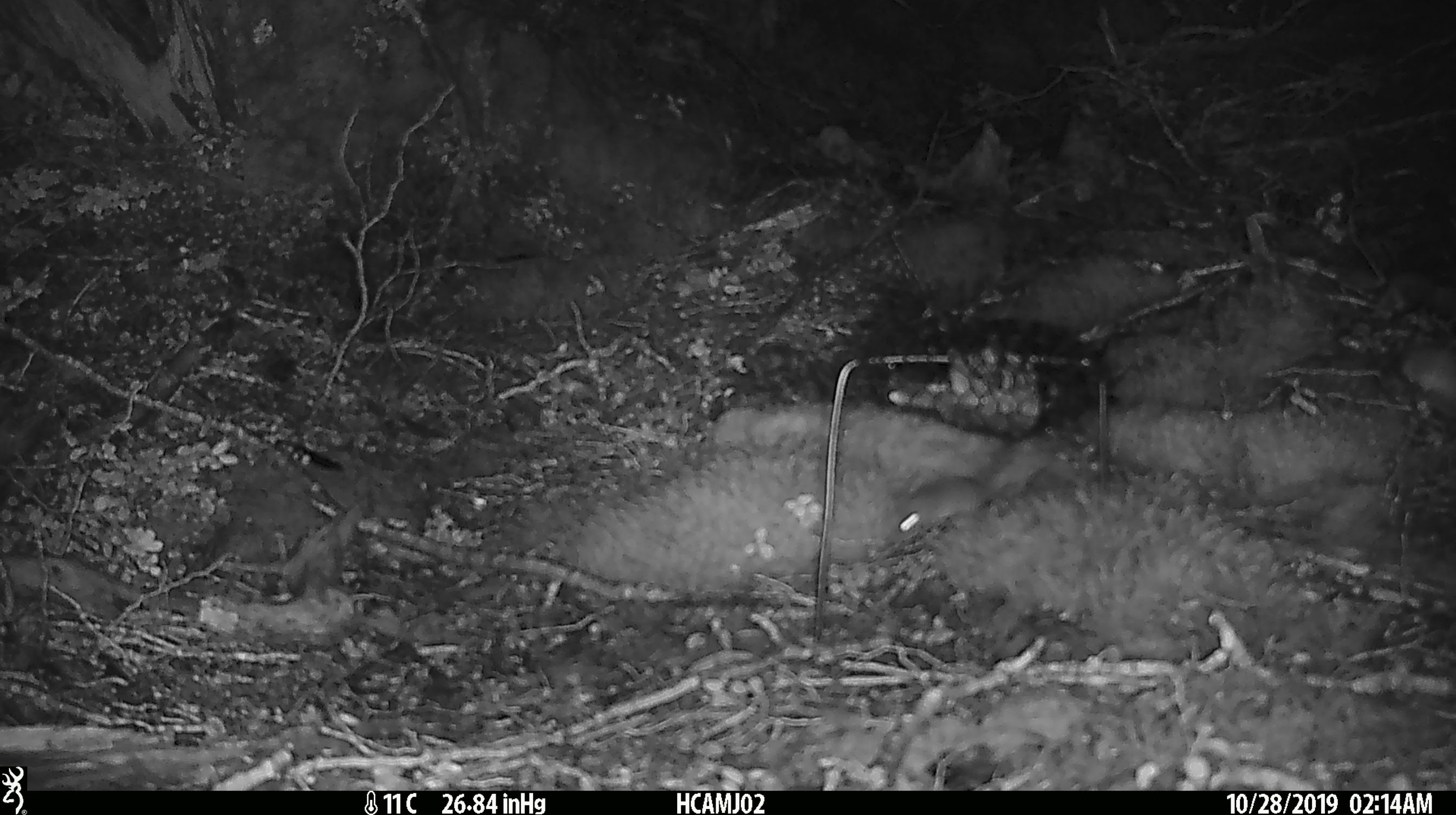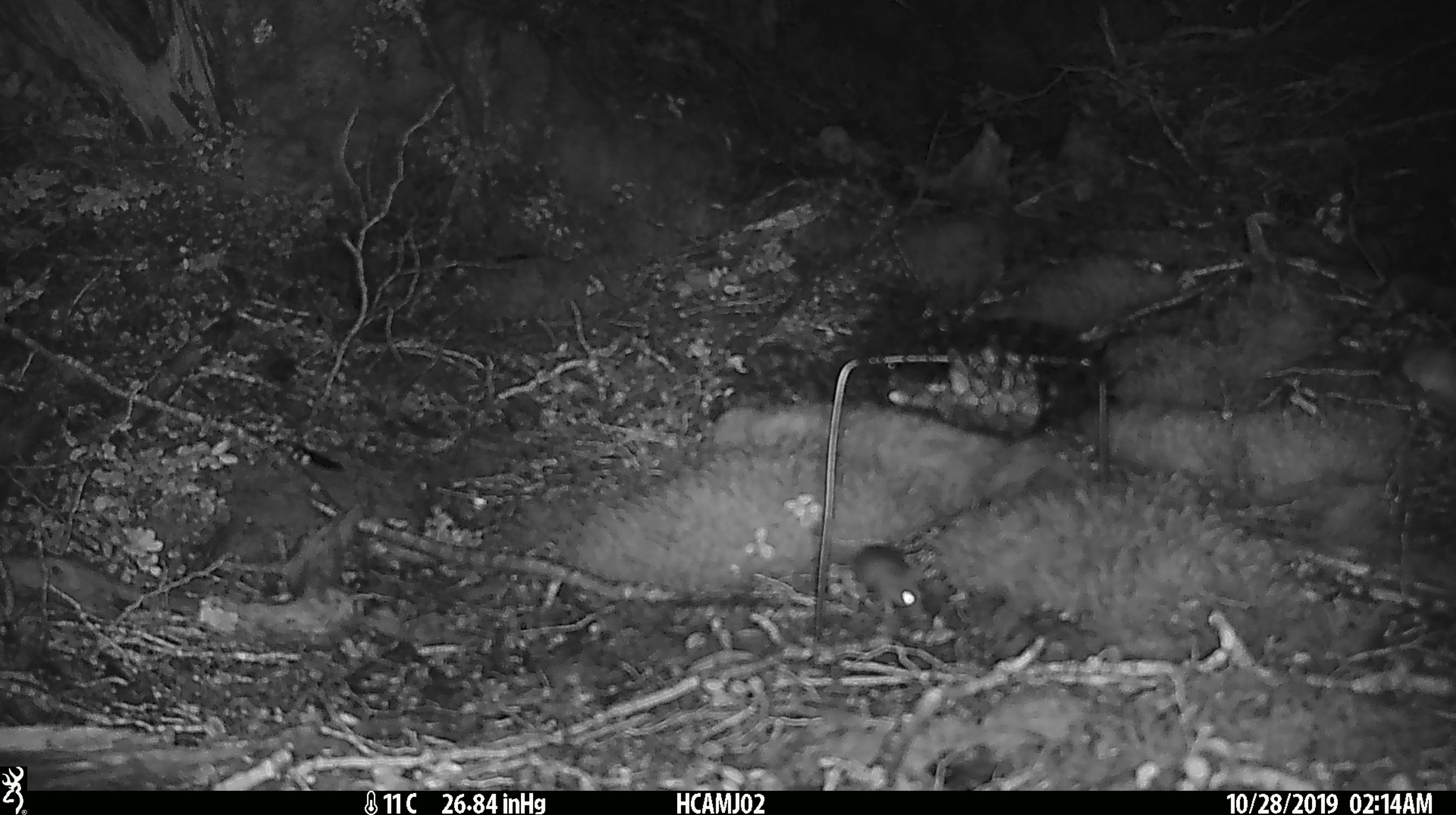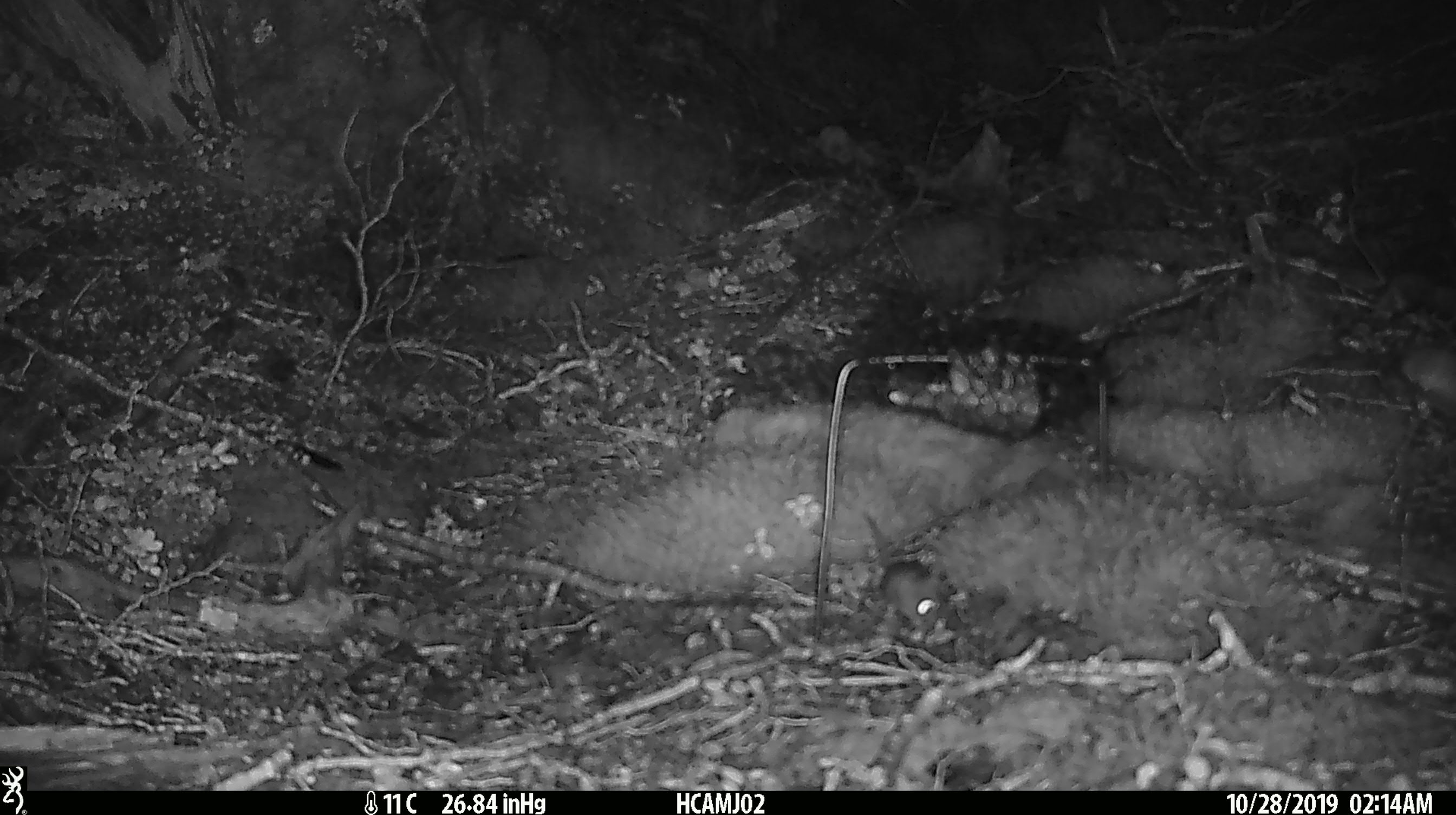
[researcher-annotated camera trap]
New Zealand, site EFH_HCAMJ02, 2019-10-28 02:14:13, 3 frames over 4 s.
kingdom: Animalia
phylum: Chordata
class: Mammalia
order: Rodentia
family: Muridae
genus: Mus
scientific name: Mus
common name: mouse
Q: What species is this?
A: Mouse (Mus).